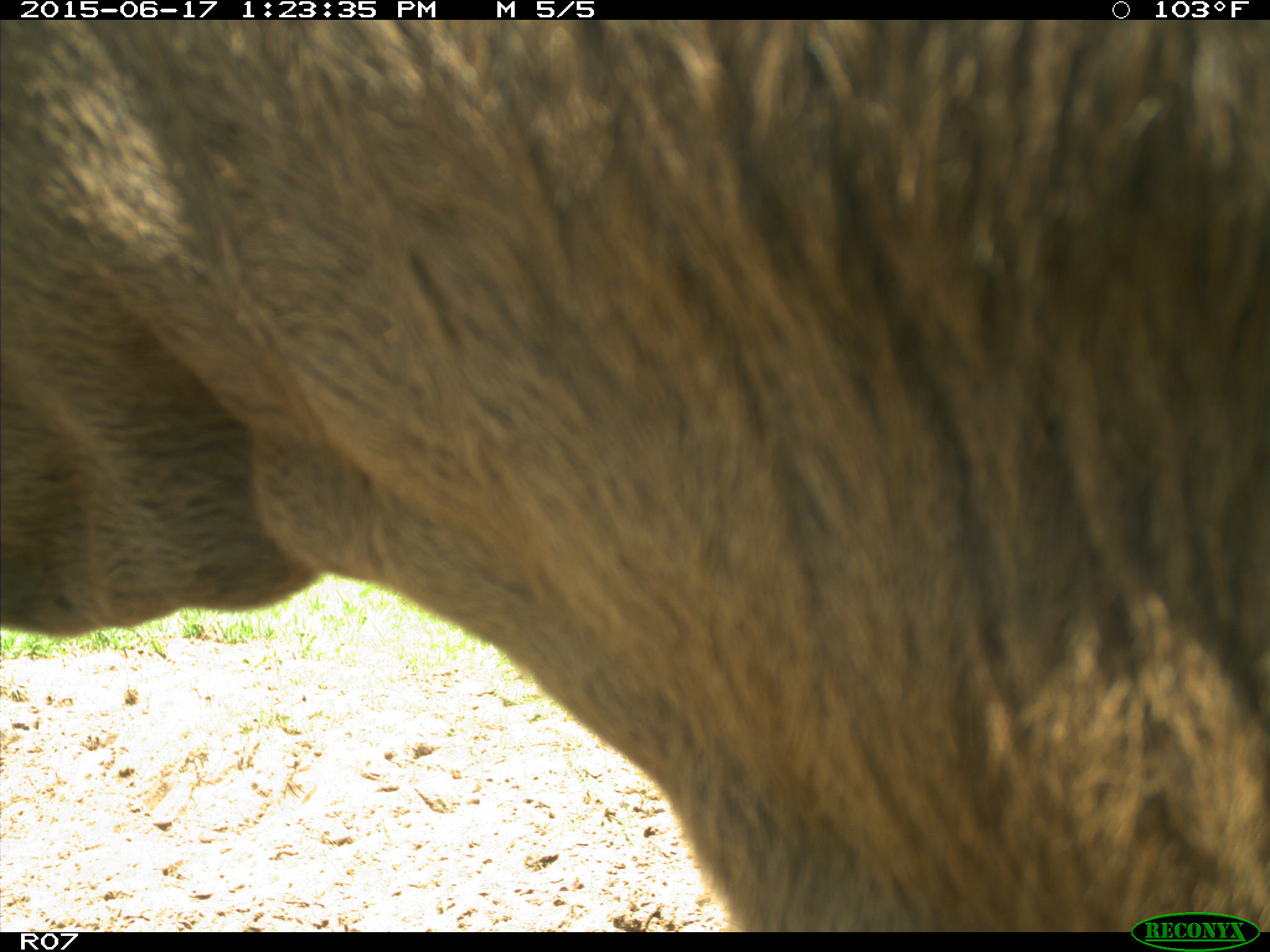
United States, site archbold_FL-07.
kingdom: Animalia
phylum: Chordata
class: Mammalia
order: Artiodactyla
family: Bovidae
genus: Bos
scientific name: Bos taurus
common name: domestic cow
Bos taurus (domestic cow).